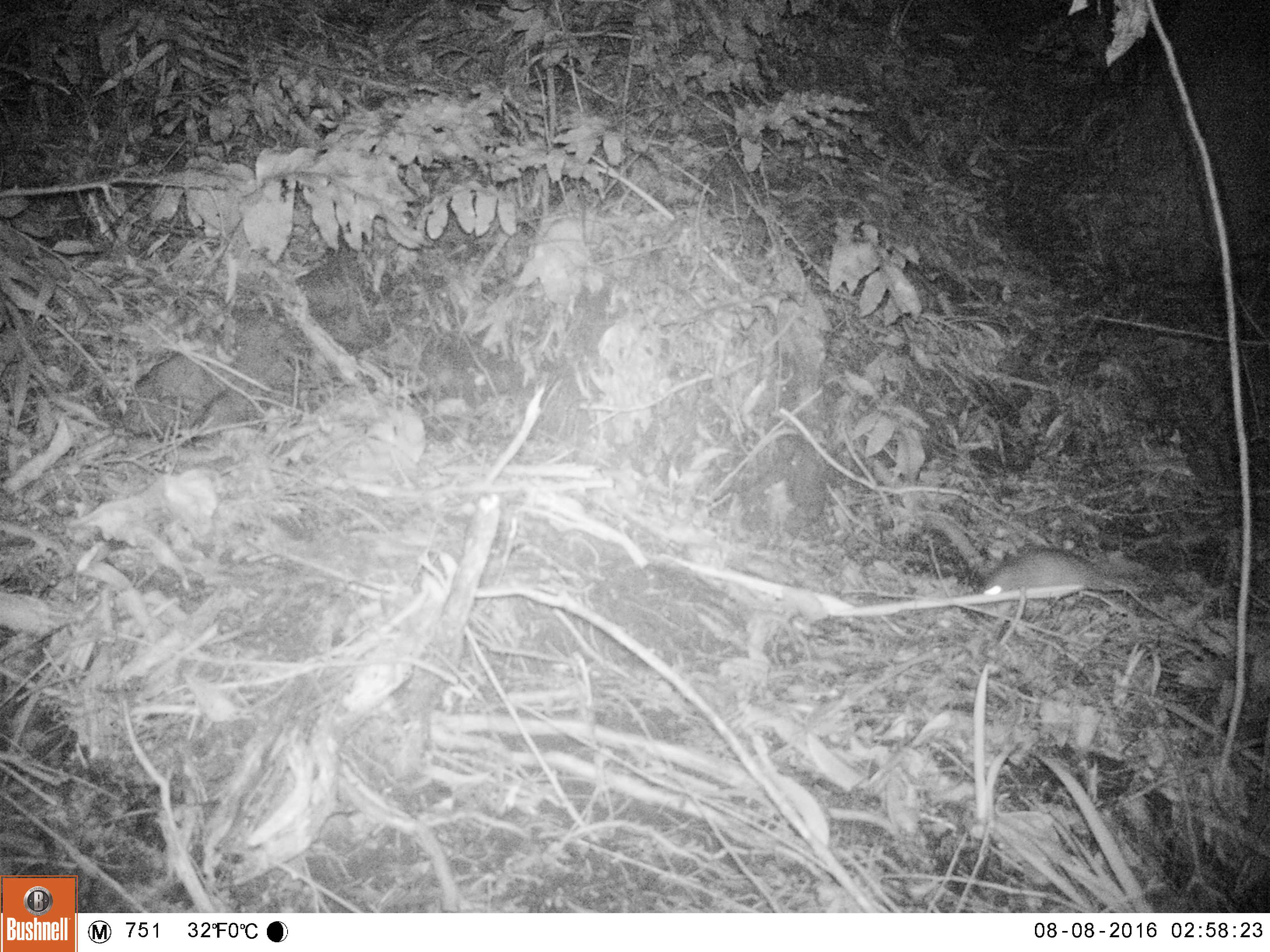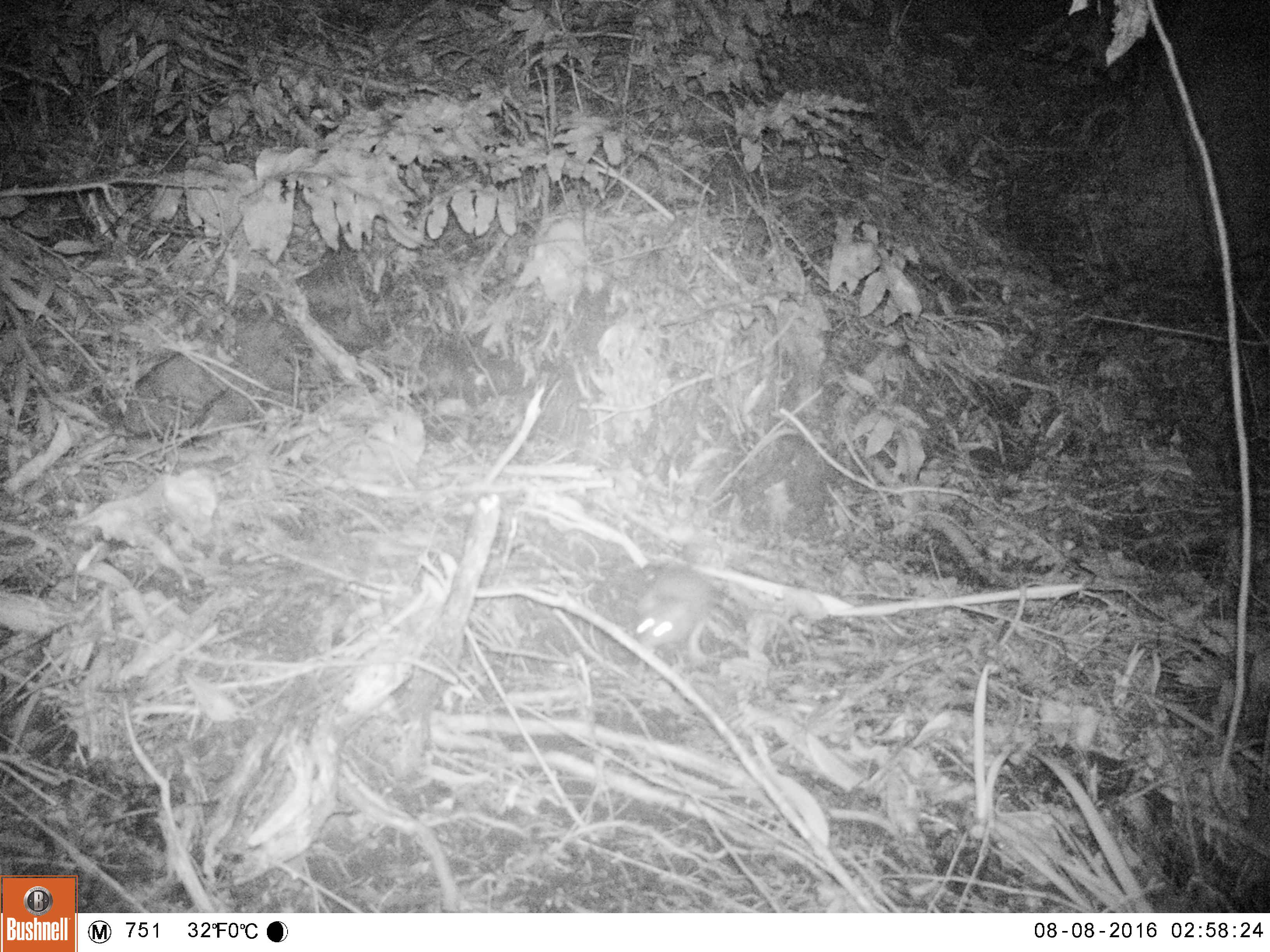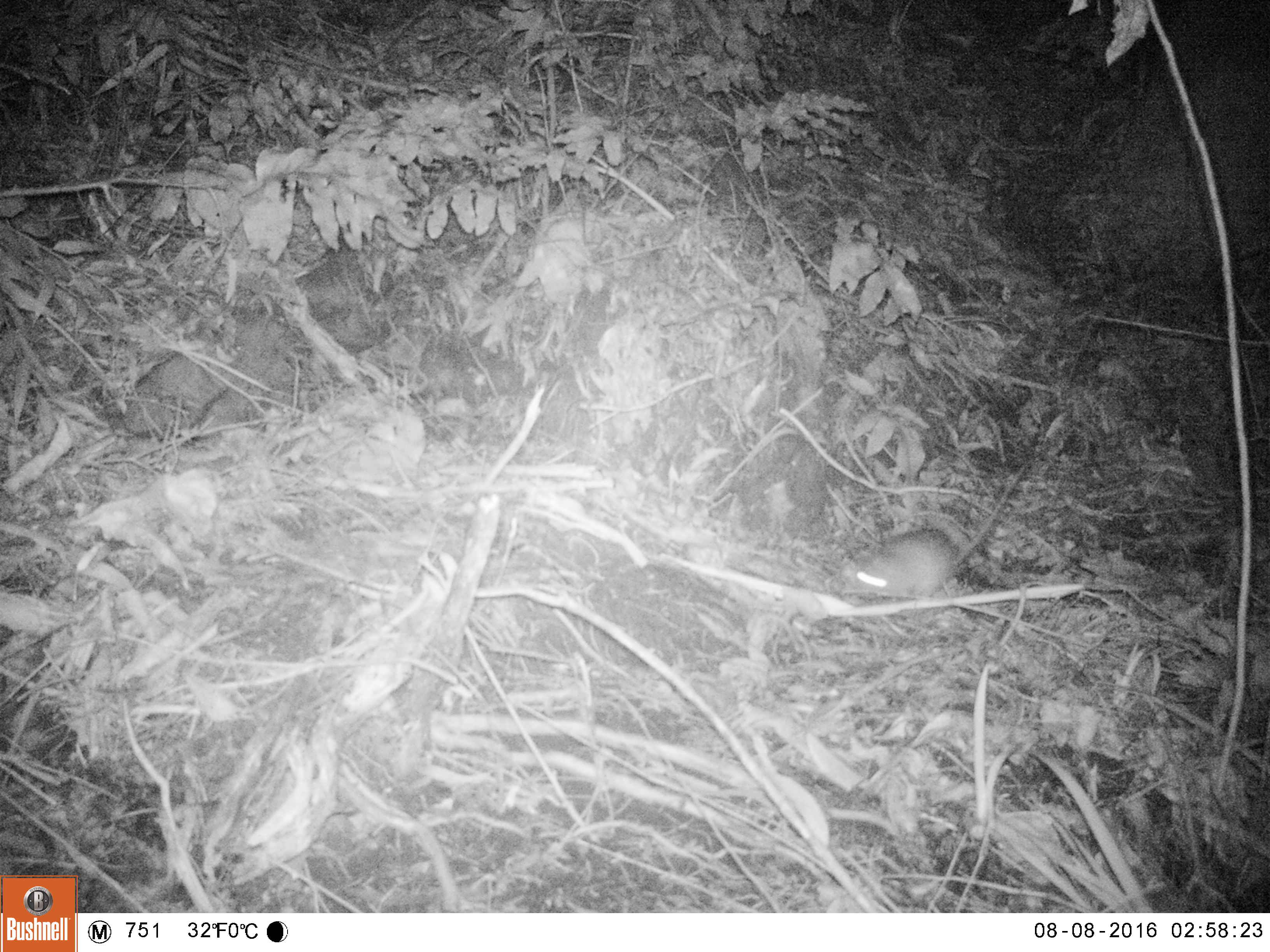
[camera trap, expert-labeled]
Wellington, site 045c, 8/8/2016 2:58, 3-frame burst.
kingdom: Animalia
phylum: Chordata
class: Mammalia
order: Rodentia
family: Muridae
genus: Rattus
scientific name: Rattus rattus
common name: ship rat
Ship rat (Rattus rattus).